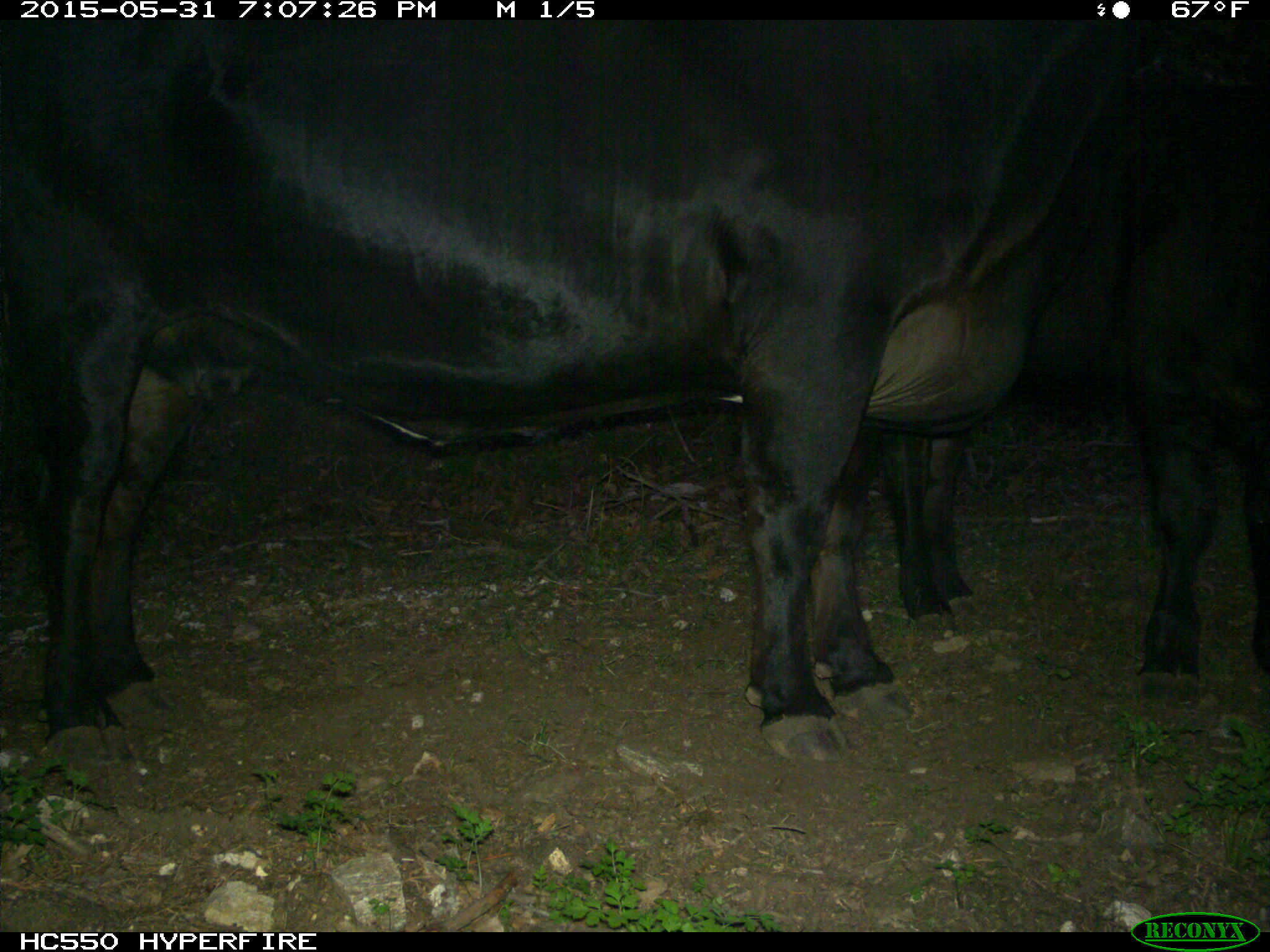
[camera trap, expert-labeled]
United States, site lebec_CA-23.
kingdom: Animalia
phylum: Chordata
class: Mammalia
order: Artiodactyla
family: Bovidae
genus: Bos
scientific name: Bos taurus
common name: domestic cow